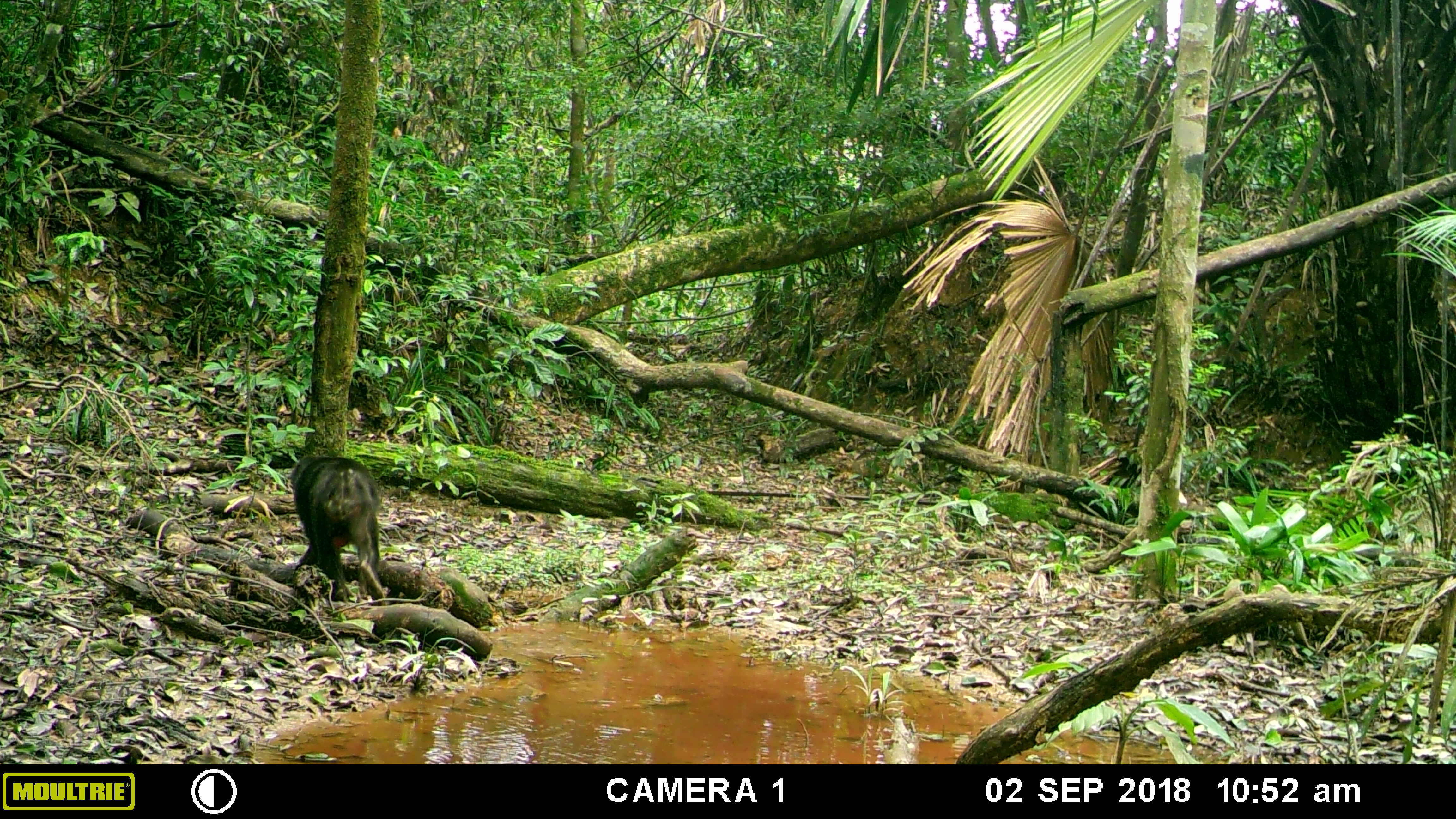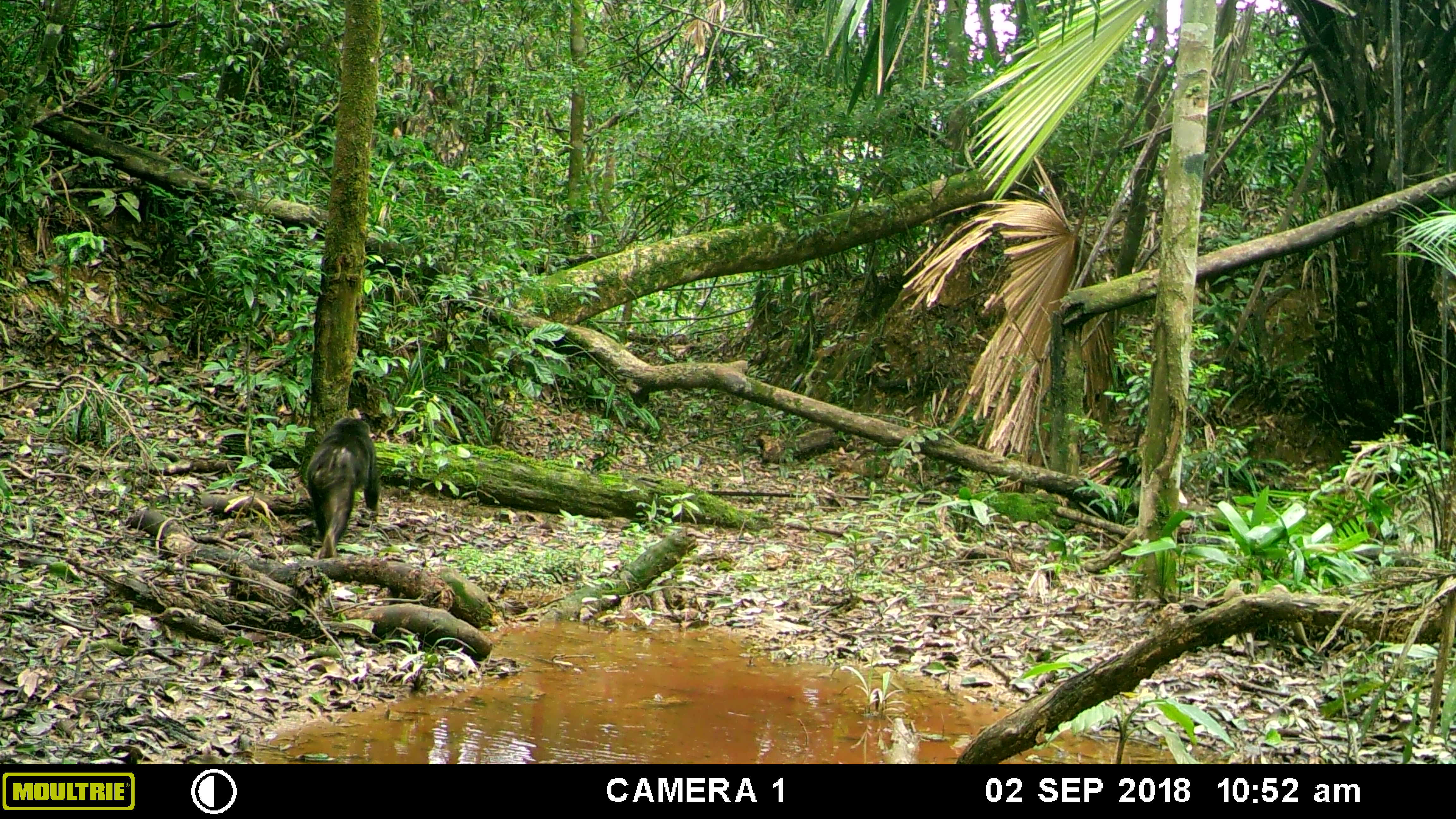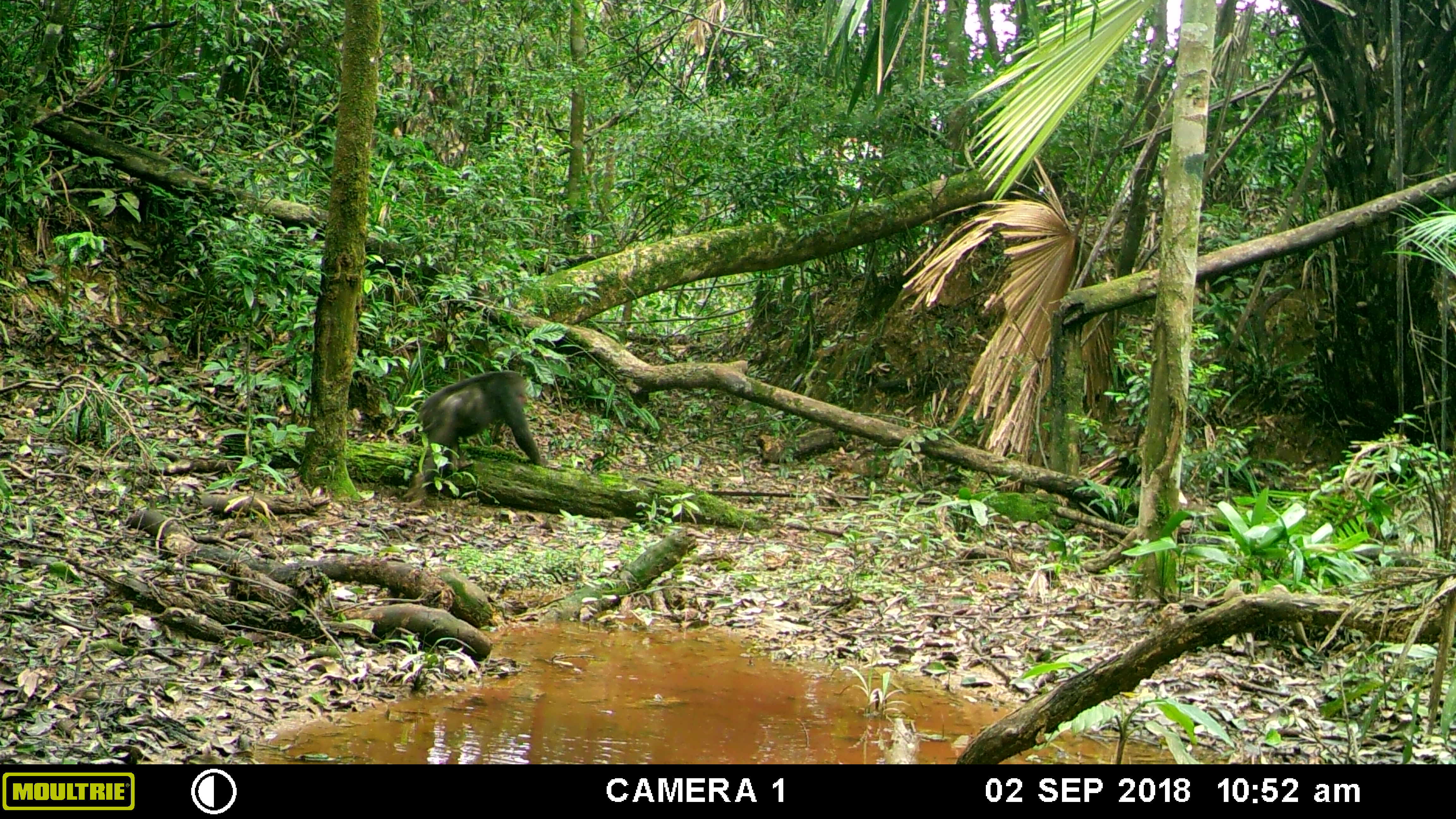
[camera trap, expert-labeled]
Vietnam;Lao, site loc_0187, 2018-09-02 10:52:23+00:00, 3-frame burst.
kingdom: Animalia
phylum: Chordata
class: Mammalia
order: Primates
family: Cercopithecidae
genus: Macaca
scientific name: Macaca arctoides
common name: stump-tailed macaque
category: stump tailed macaque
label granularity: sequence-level